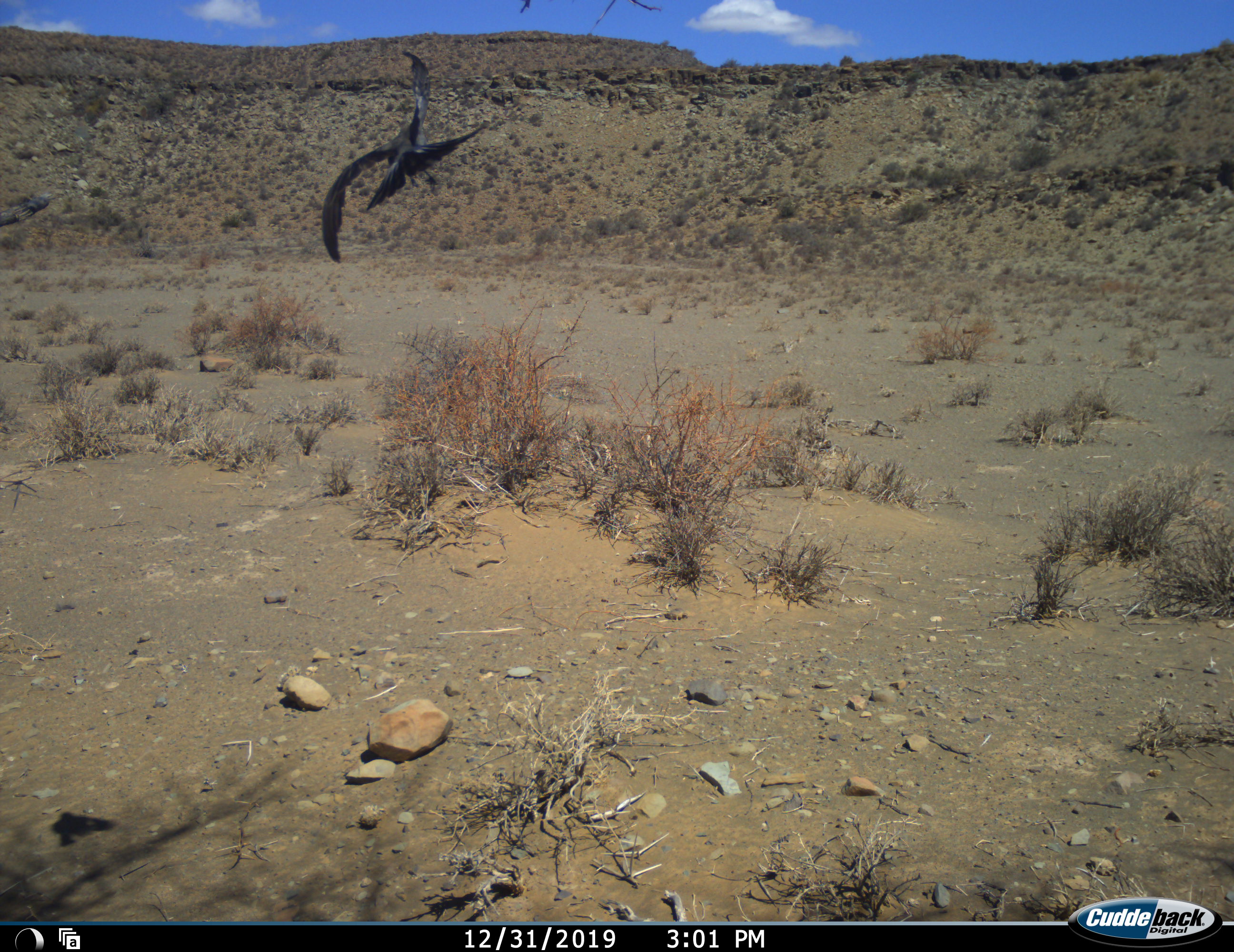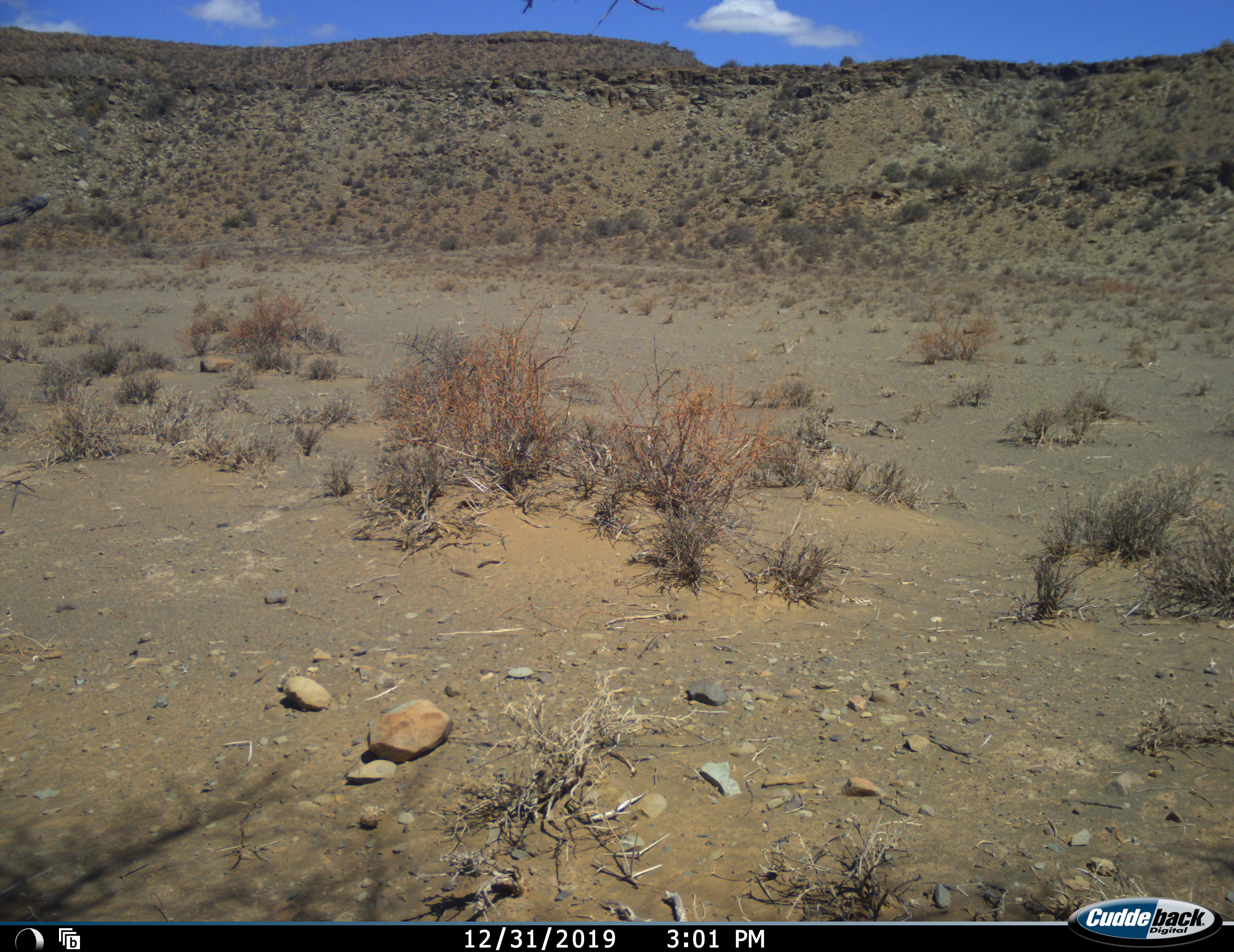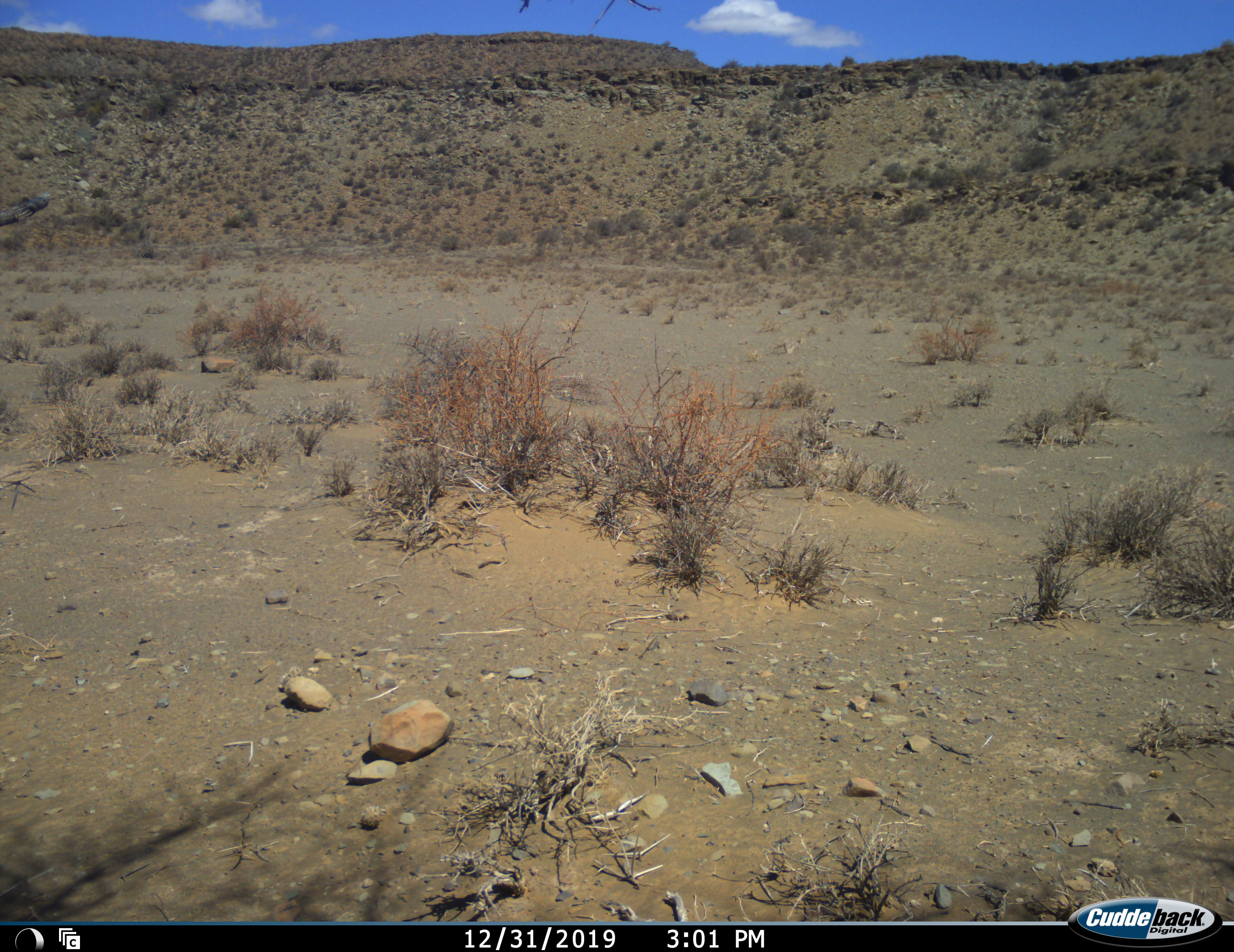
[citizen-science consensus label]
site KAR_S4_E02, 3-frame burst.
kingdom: Animalia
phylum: Chordata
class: Aves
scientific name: Aves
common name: bird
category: birdother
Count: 1.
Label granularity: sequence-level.